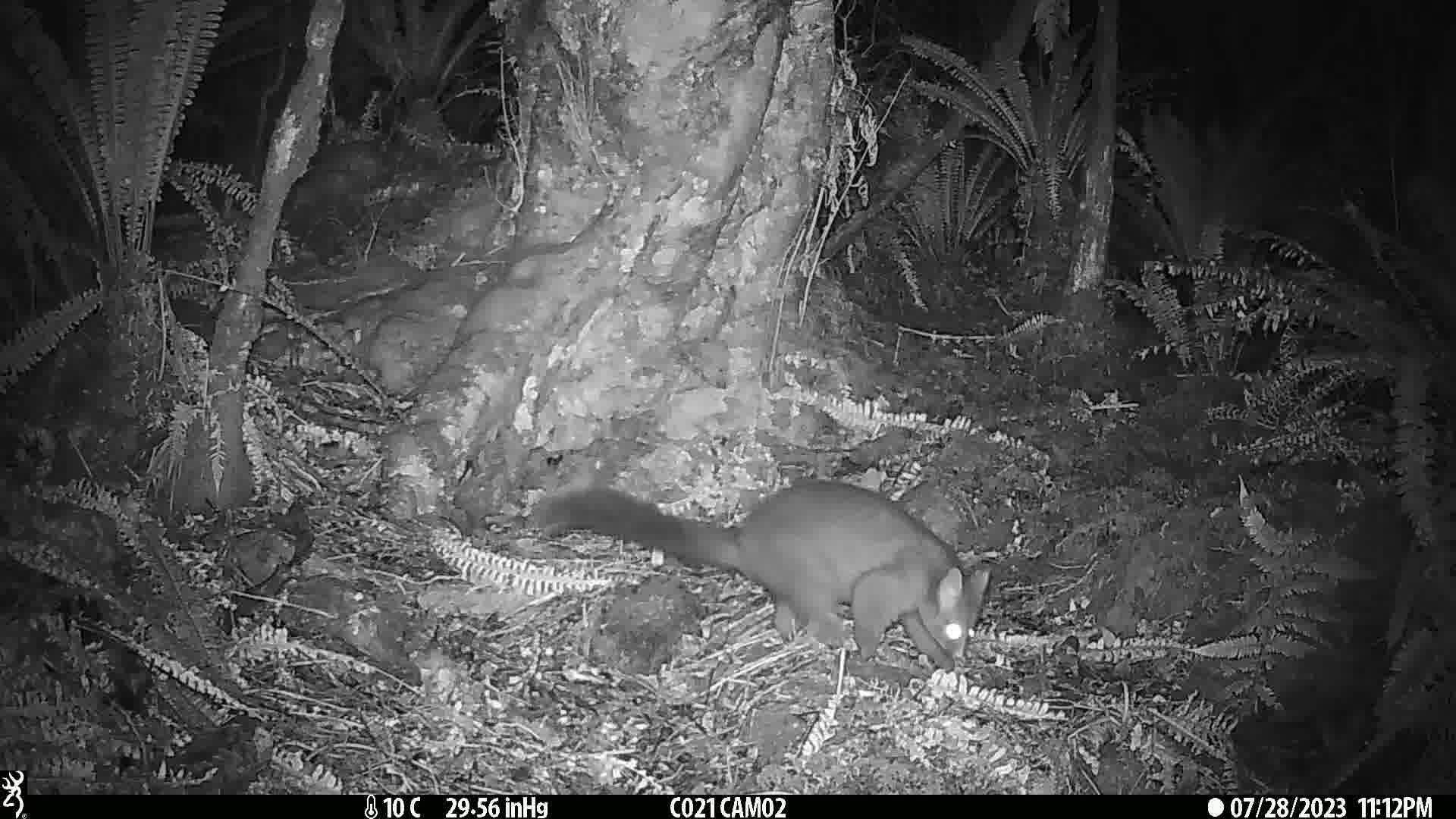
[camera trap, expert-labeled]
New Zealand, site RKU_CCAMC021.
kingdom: Animalia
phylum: Chordata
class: Mammalia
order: Diprotodontia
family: Phalangeridae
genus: Trichosurus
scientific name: Trichosurus vulpecula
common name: common brushtail possum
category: possum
Possum (common brushtail possum) (Trichosurus vulpecula).